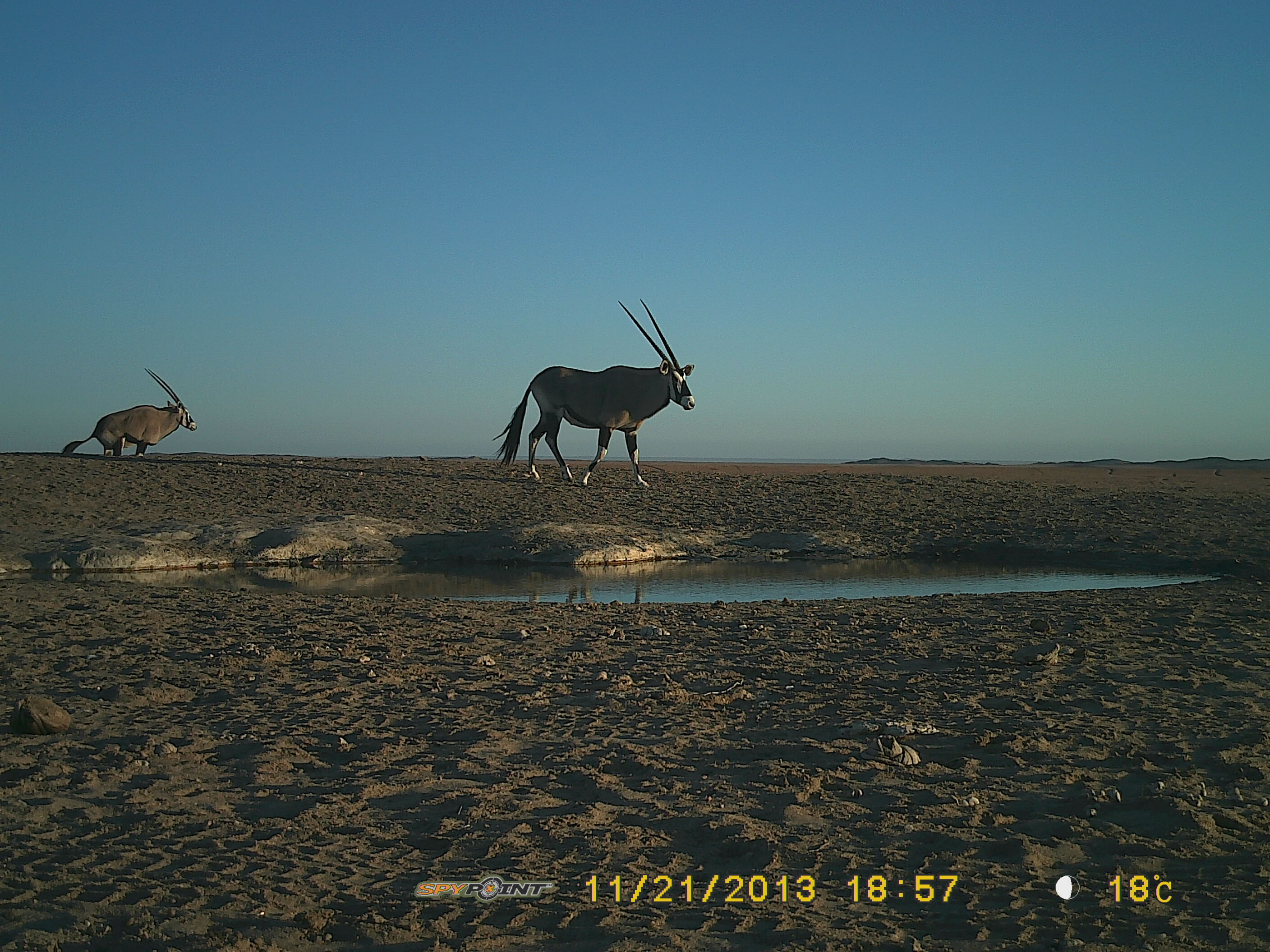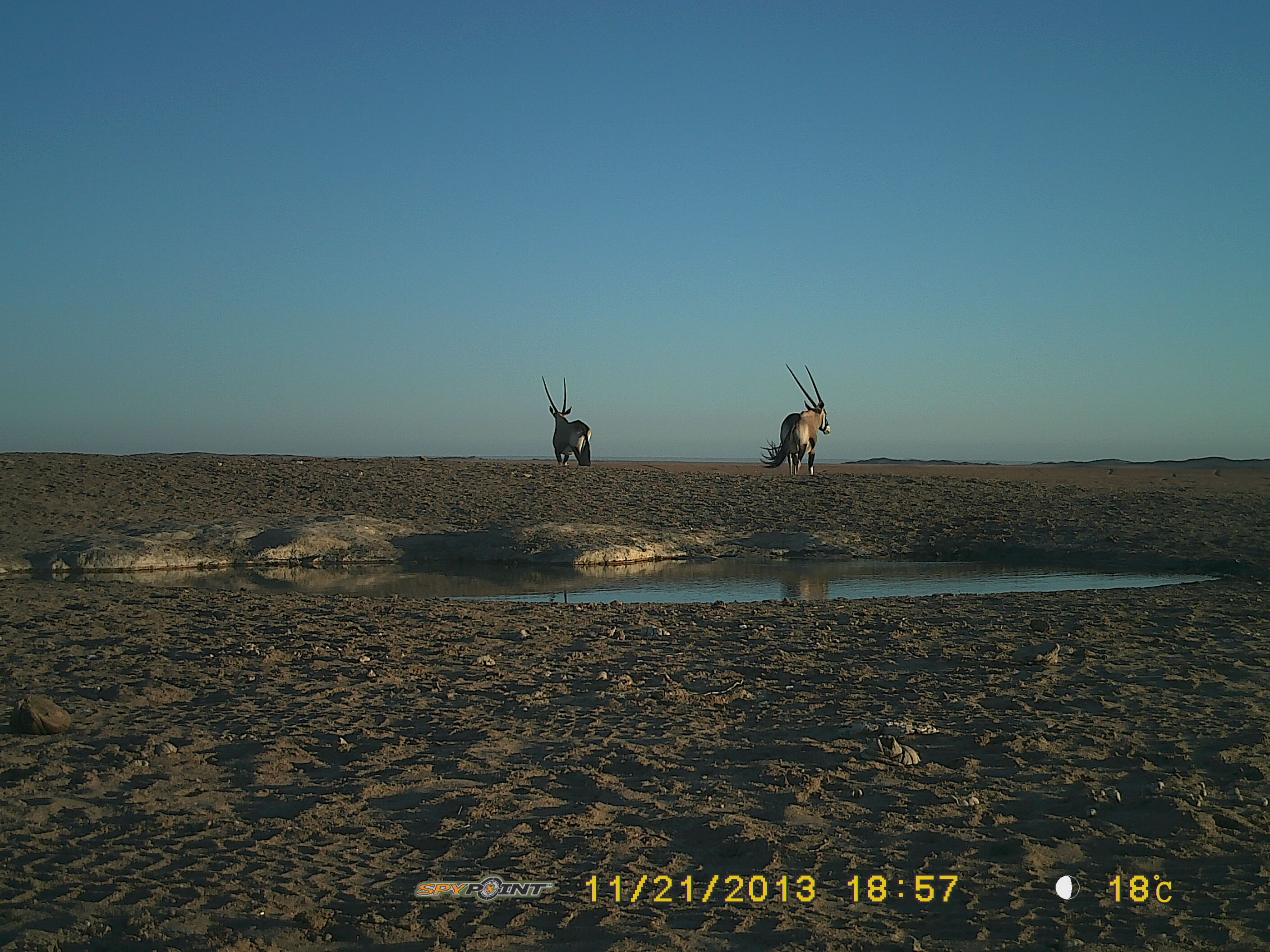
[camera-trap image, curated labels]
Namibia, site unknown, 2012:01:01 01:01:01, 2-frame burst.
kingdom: Animalia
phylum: Chordata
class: Mammalia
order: Artiodactyla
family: Bovidae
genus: Oryx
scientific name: Oryx gazella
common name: gemsbok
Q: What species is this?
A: Oryx gazella (gemsbok).